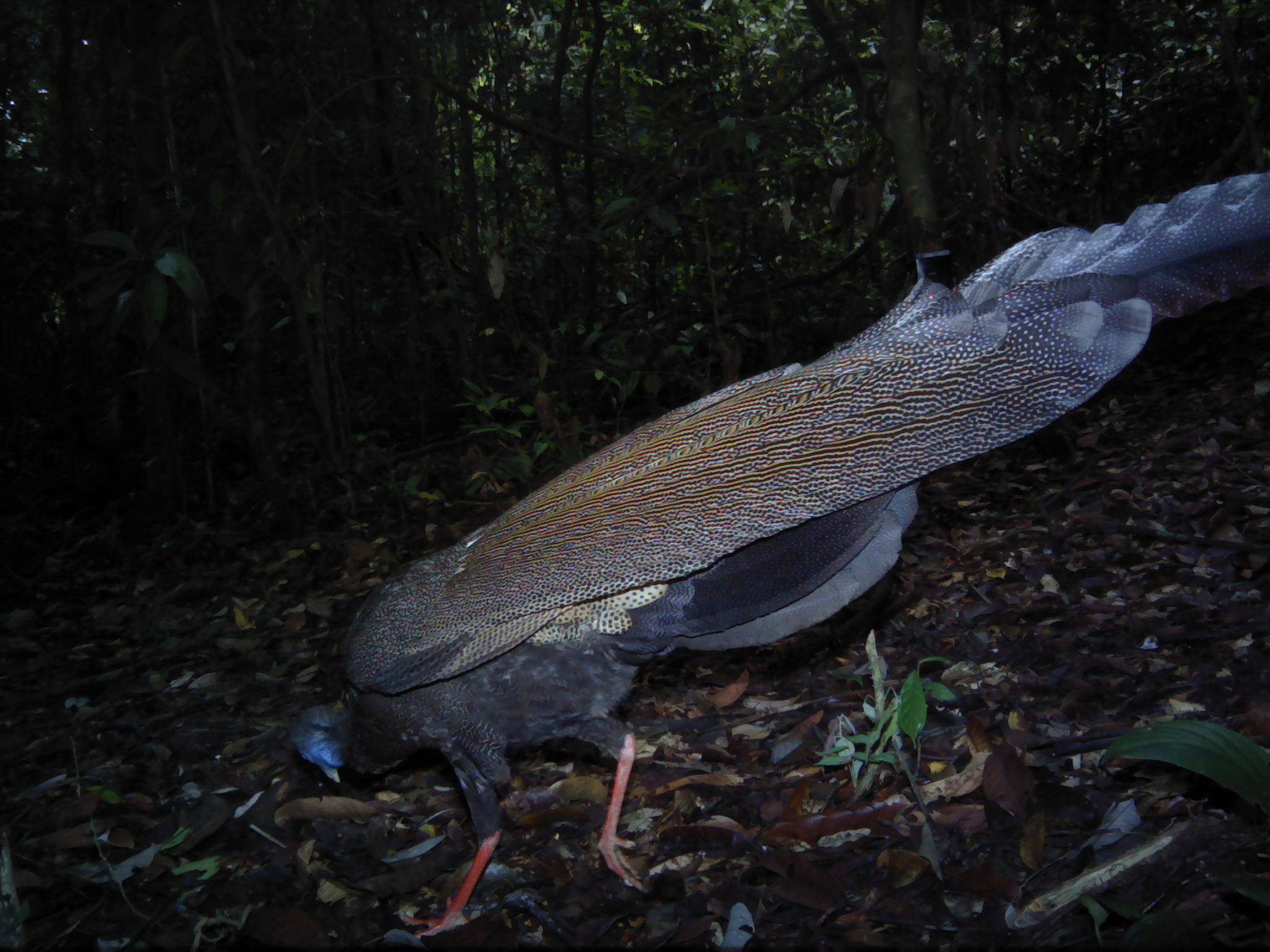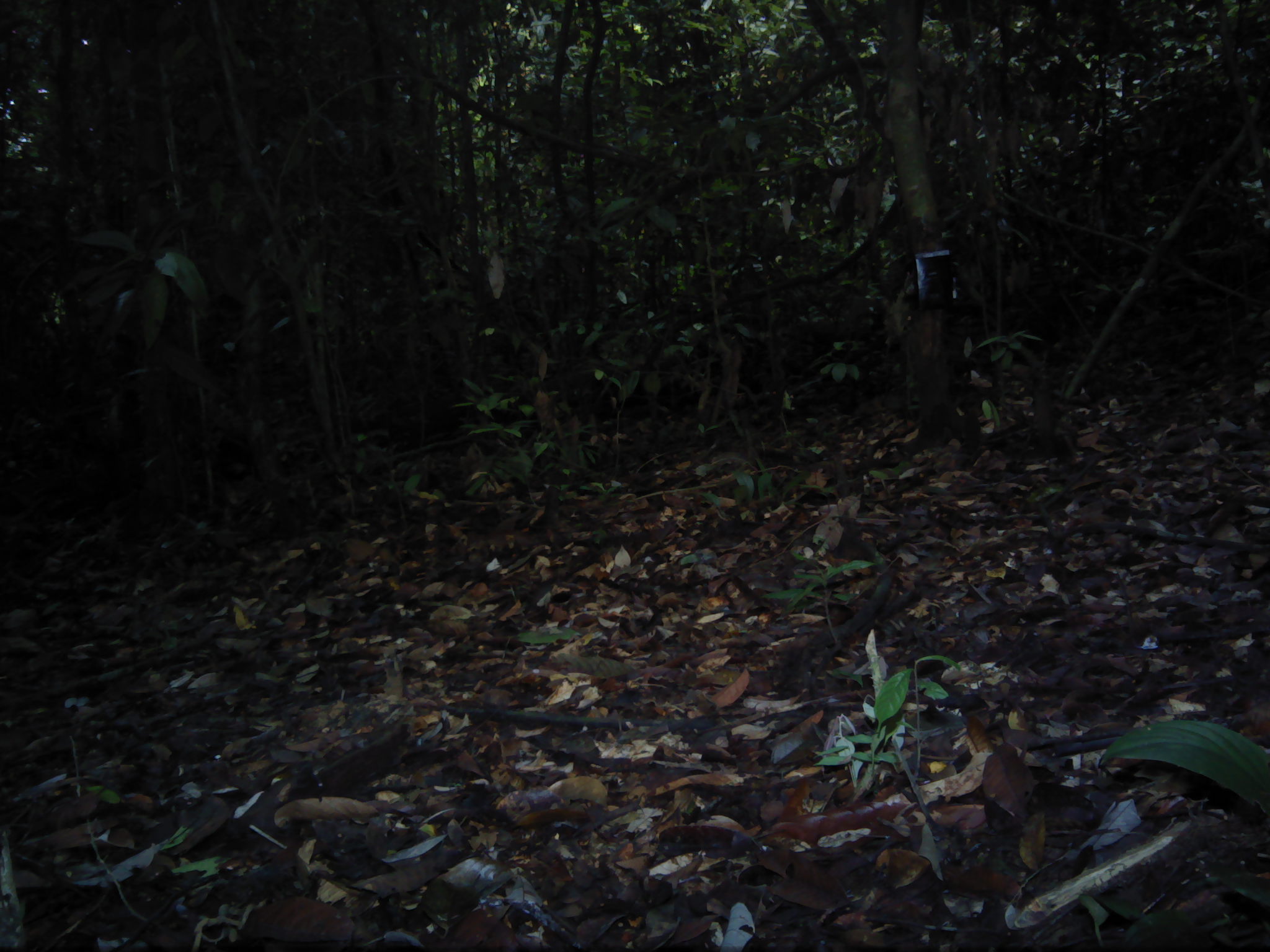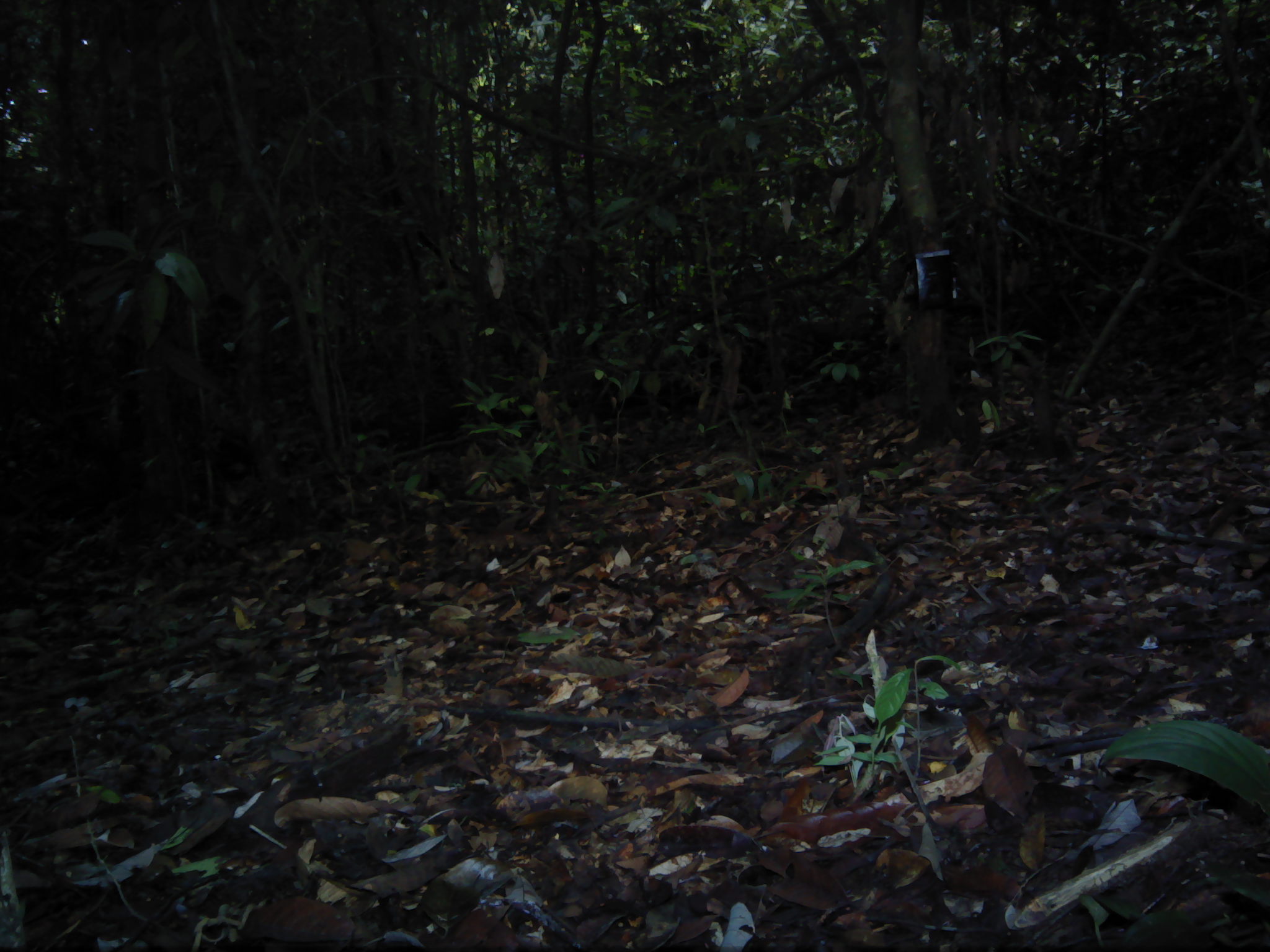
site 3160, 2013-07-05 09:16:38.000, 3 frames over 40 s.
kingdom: Animalia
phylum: Chordata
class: Aves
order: Galliformes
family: Phasianidae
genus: Argusianus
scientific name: Argusianus argus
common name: great argus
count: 1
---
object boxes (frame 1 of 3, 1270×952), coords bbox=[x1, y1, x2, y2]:
argusianus argus: bbox=[284, 168, 1270, 940]